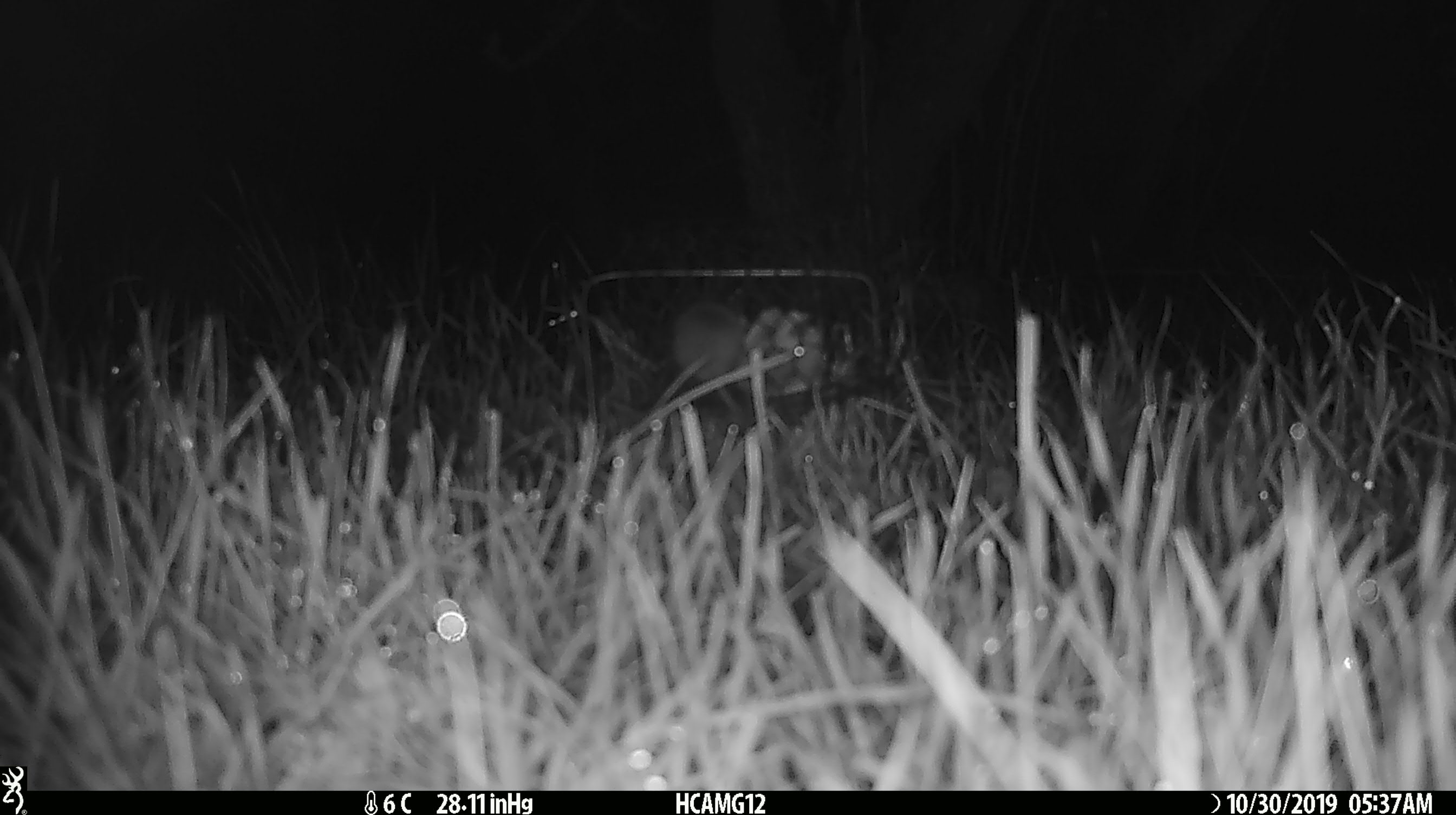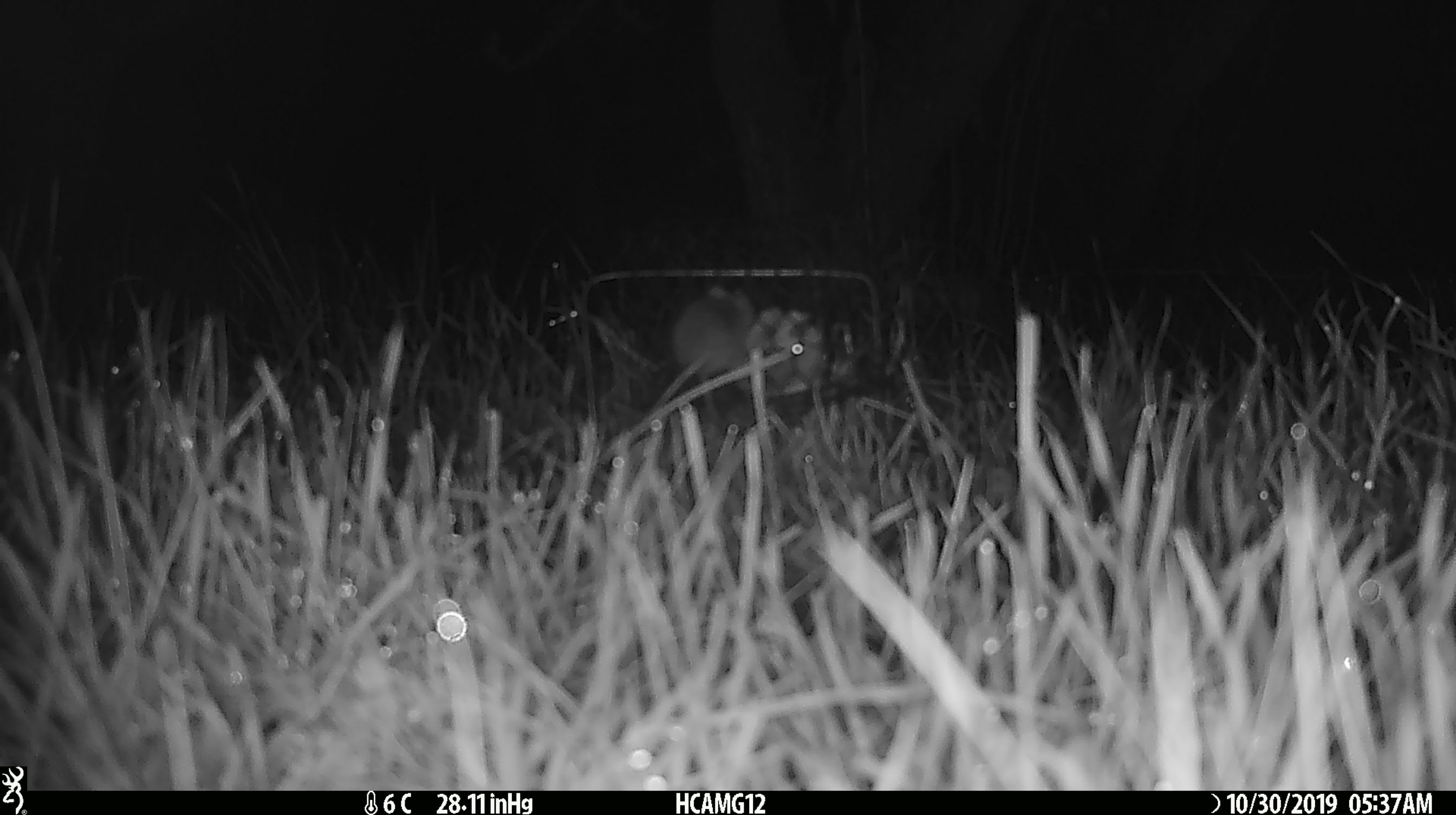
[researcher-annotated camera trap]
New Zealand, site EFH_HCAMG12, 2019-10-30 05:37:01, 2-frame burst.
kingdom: Animalia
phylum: Chordata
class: Mammalia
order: Rodentia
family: Muridae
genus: Mus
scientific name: Mus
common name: mouse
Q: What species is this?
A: Mouse (Mus).